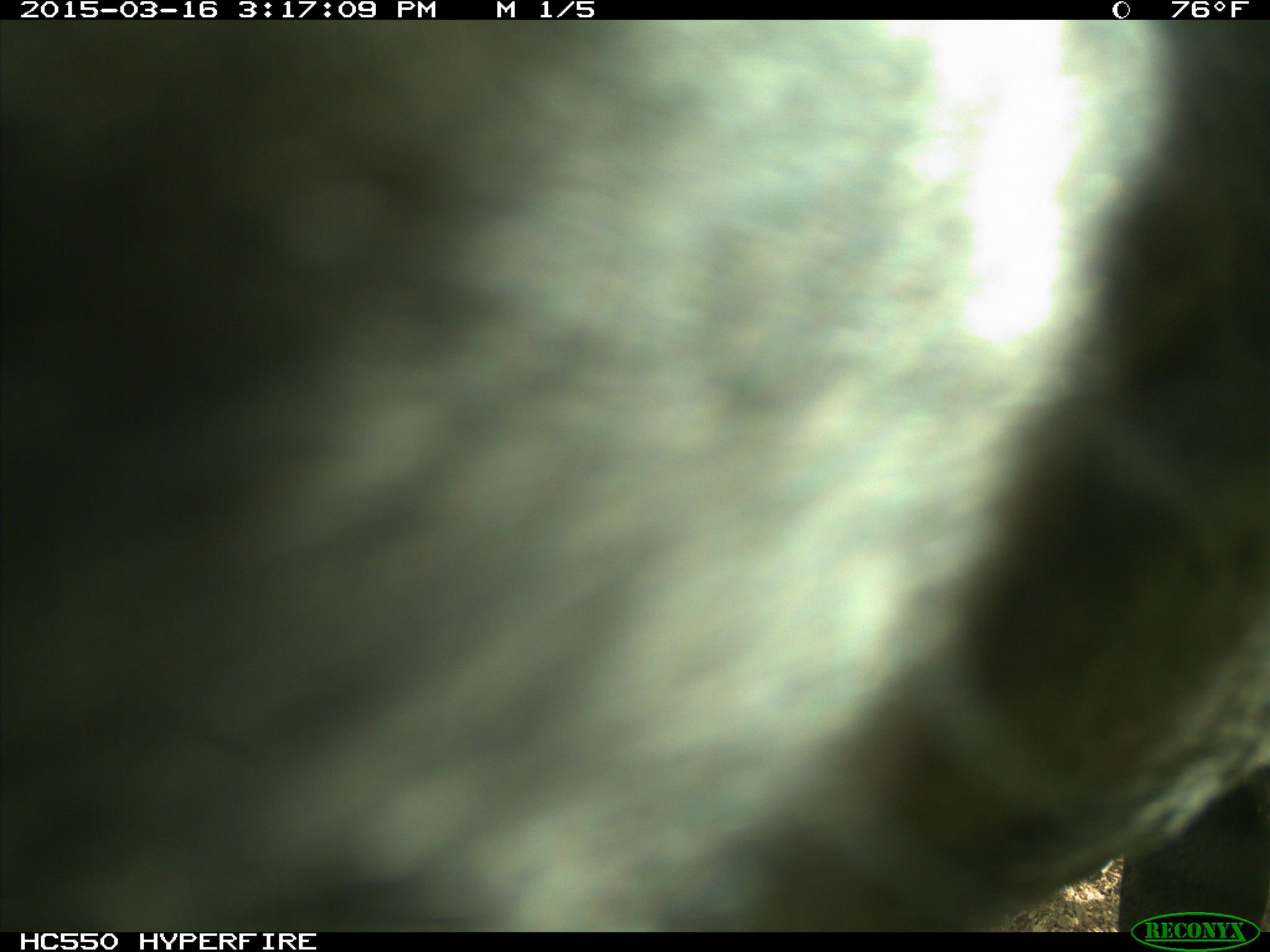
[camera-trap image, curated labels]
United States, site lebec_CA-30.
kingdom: Animalia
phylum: Chordata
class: Mammalia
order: Artiodactyla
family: Bovidae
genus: Bos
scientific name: Bos taurus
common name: domestic cow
Bos taurus (domestic cow).